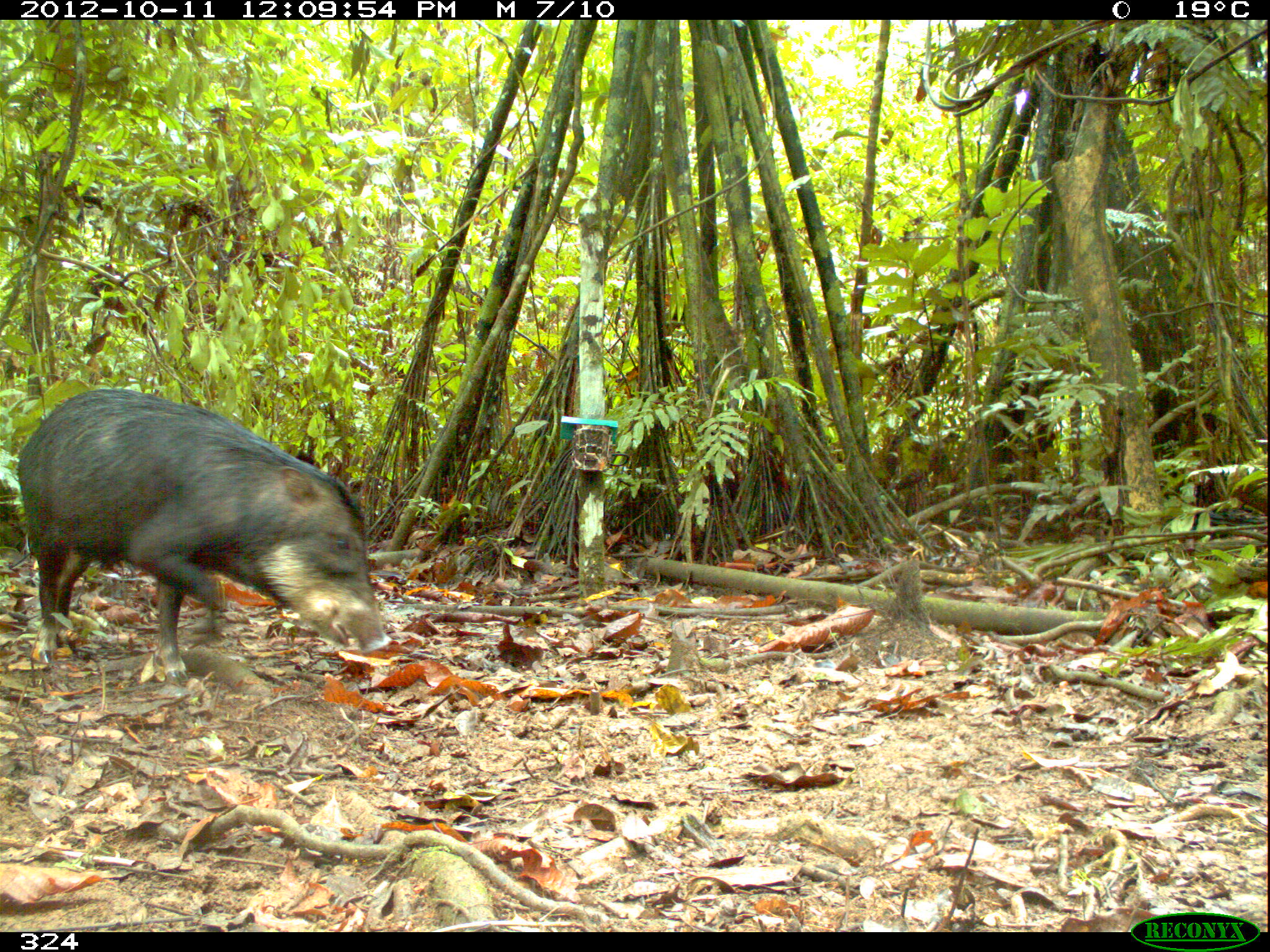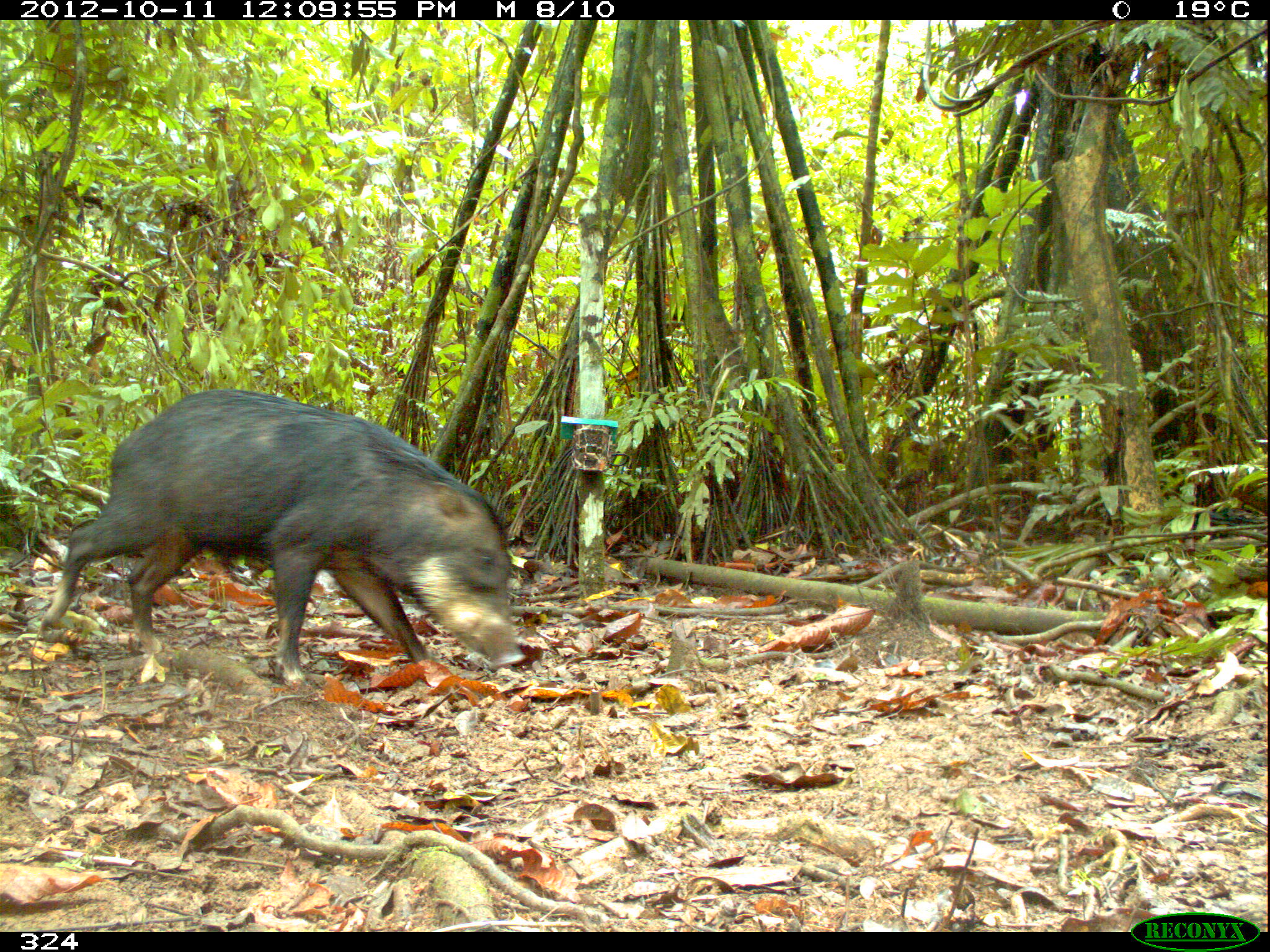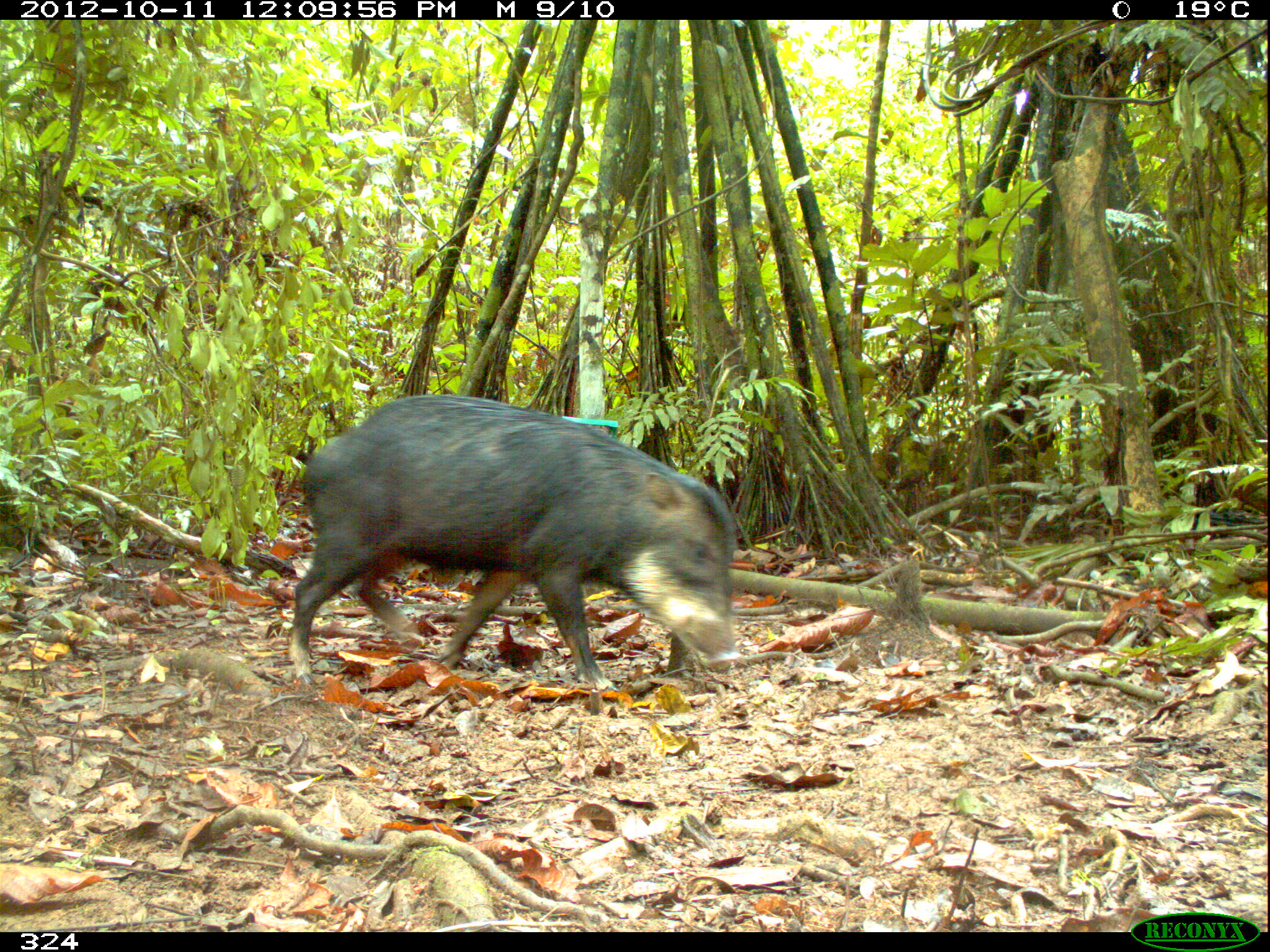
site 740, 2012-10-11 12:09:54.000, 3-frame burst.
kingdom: Animalia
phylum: Chordata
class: Mammalia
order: Artiodactyla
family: Tayassuidae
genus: Tayassu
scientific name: Tayassu pecari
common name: white-lipped peccary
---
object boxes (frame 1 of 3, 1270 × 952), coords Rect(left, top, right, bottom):
tayassu pecari: Rect(13, 386, 391, 684)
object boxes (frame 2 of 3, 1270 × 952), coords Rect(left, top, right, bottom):
tayassu pecari: Rect(38, 387, 526, 683)